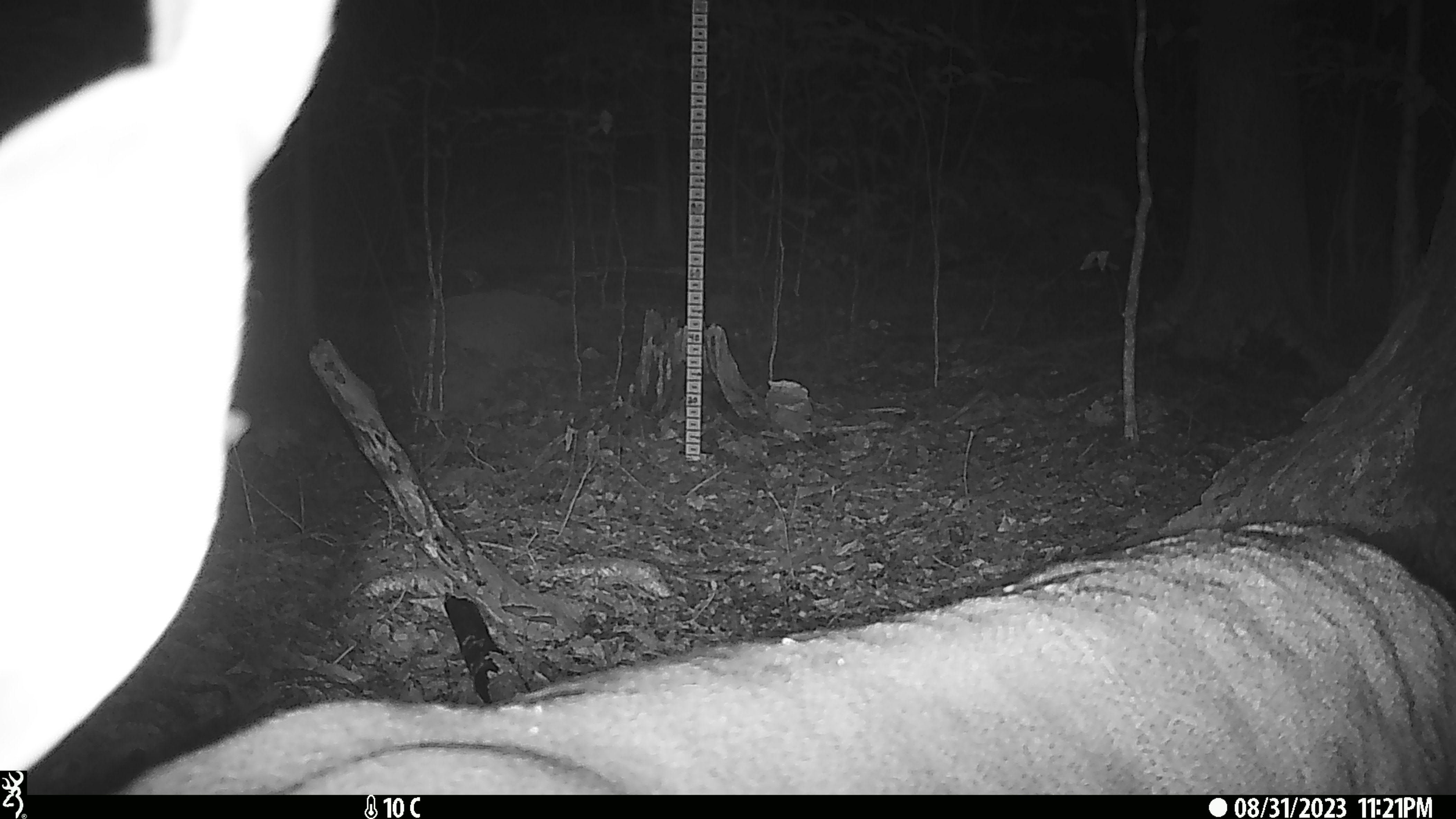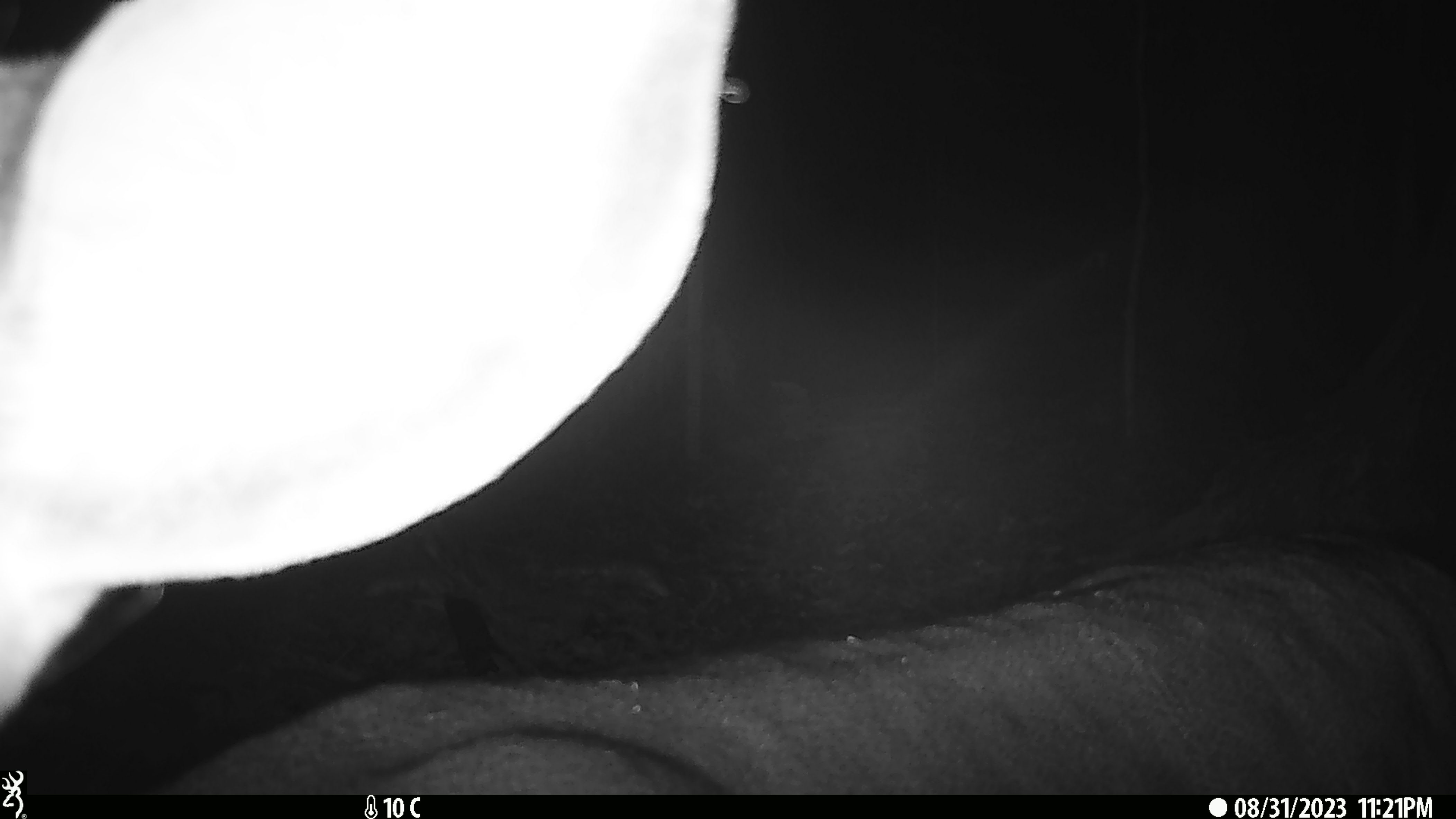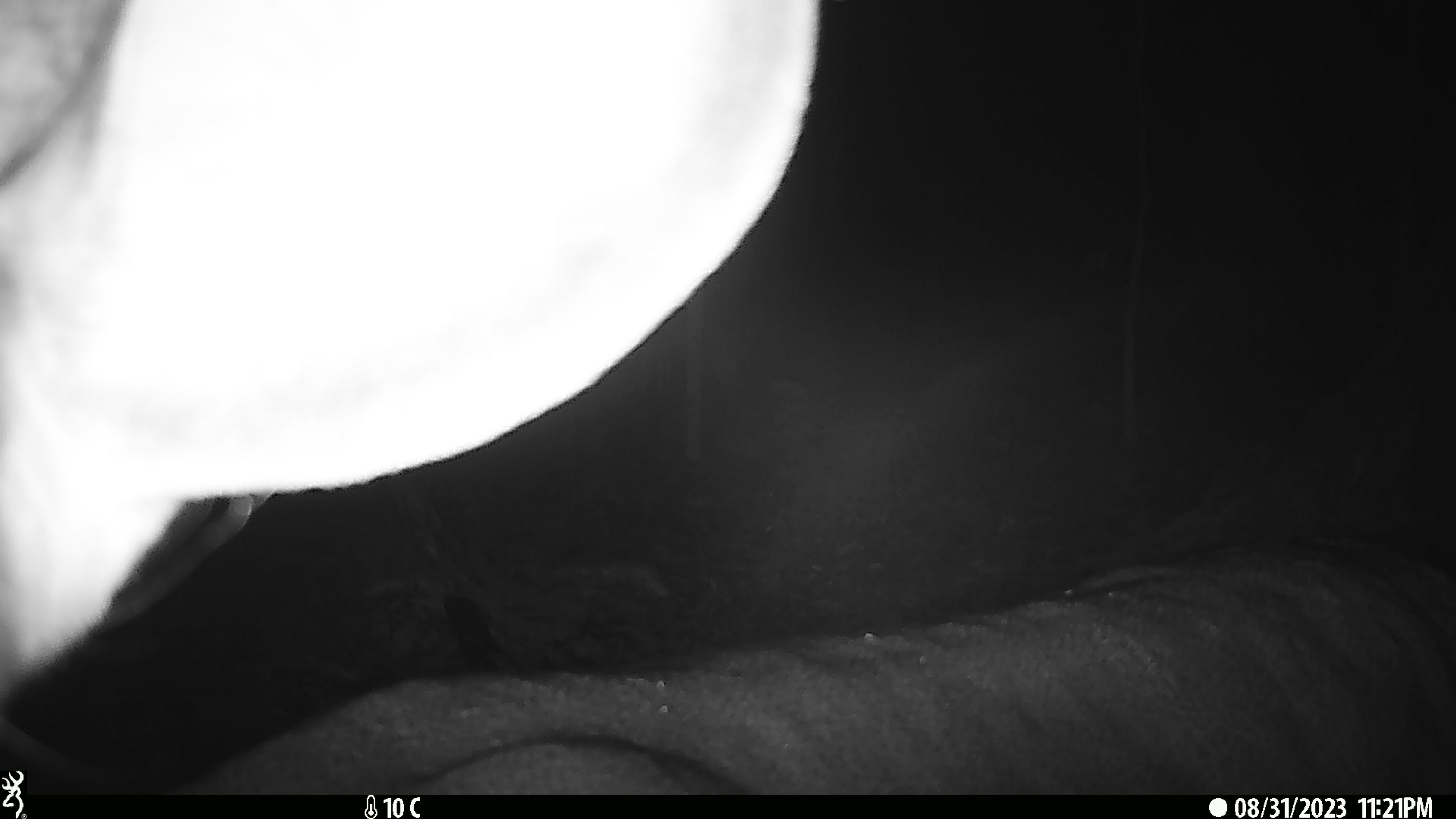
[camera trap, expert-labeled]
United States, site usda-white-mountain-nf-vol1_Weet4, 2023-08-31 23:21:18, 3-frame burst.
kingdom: Animalia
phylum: Chordata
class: Mammalia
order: Artiodactyla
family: Cervidae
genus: Odocoileus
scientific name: Odocoileus virginianus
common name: white-tailed deer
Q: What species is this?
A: White-tailed deer (Odocoileus virginianus).